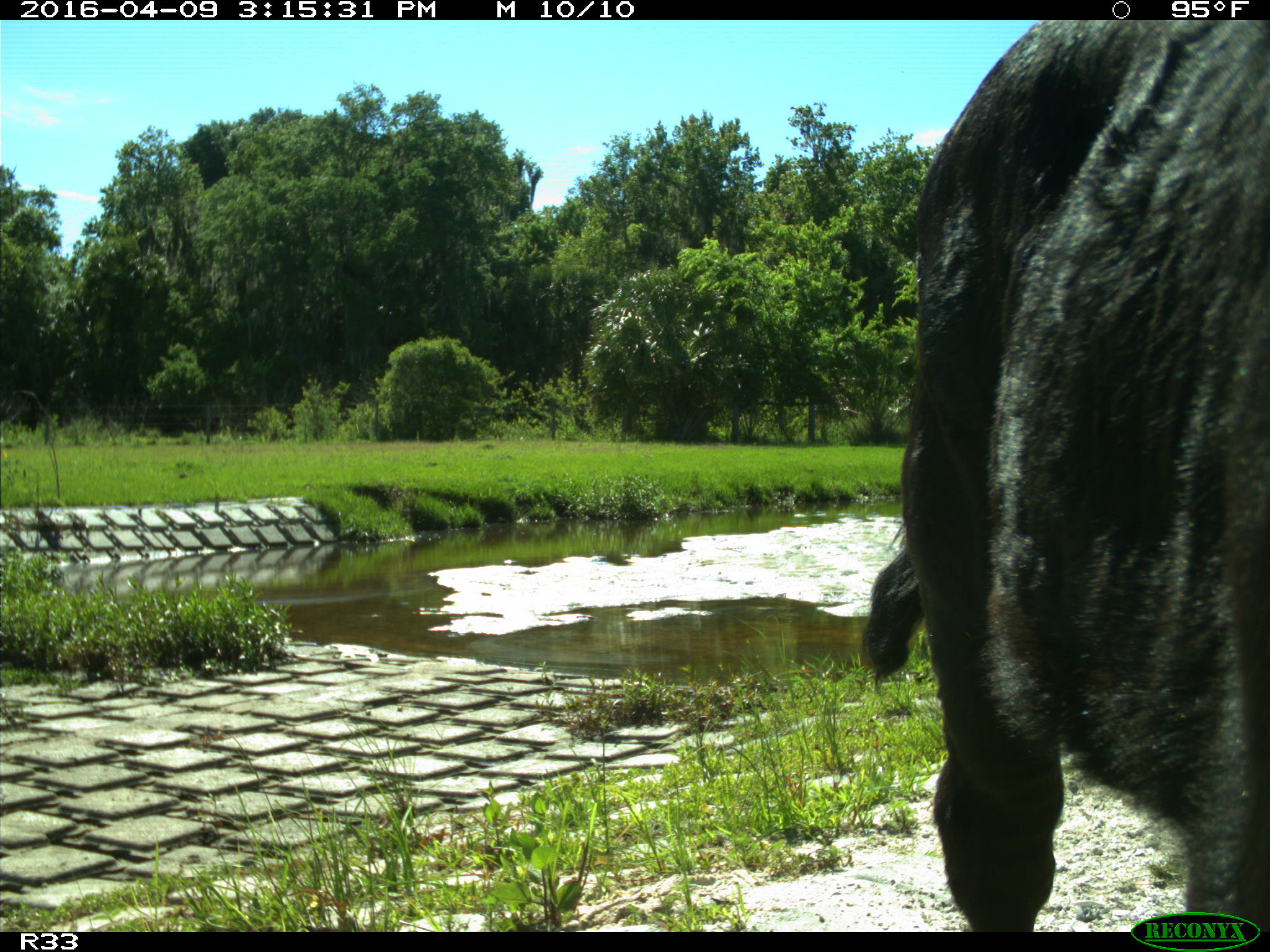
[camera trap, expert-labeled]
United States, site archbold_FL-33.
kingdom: Animalia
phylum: Chordata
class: Mammalia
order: Artiodactyla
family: Bovidae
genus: Bos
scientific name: Bos taurus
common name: domestic cow